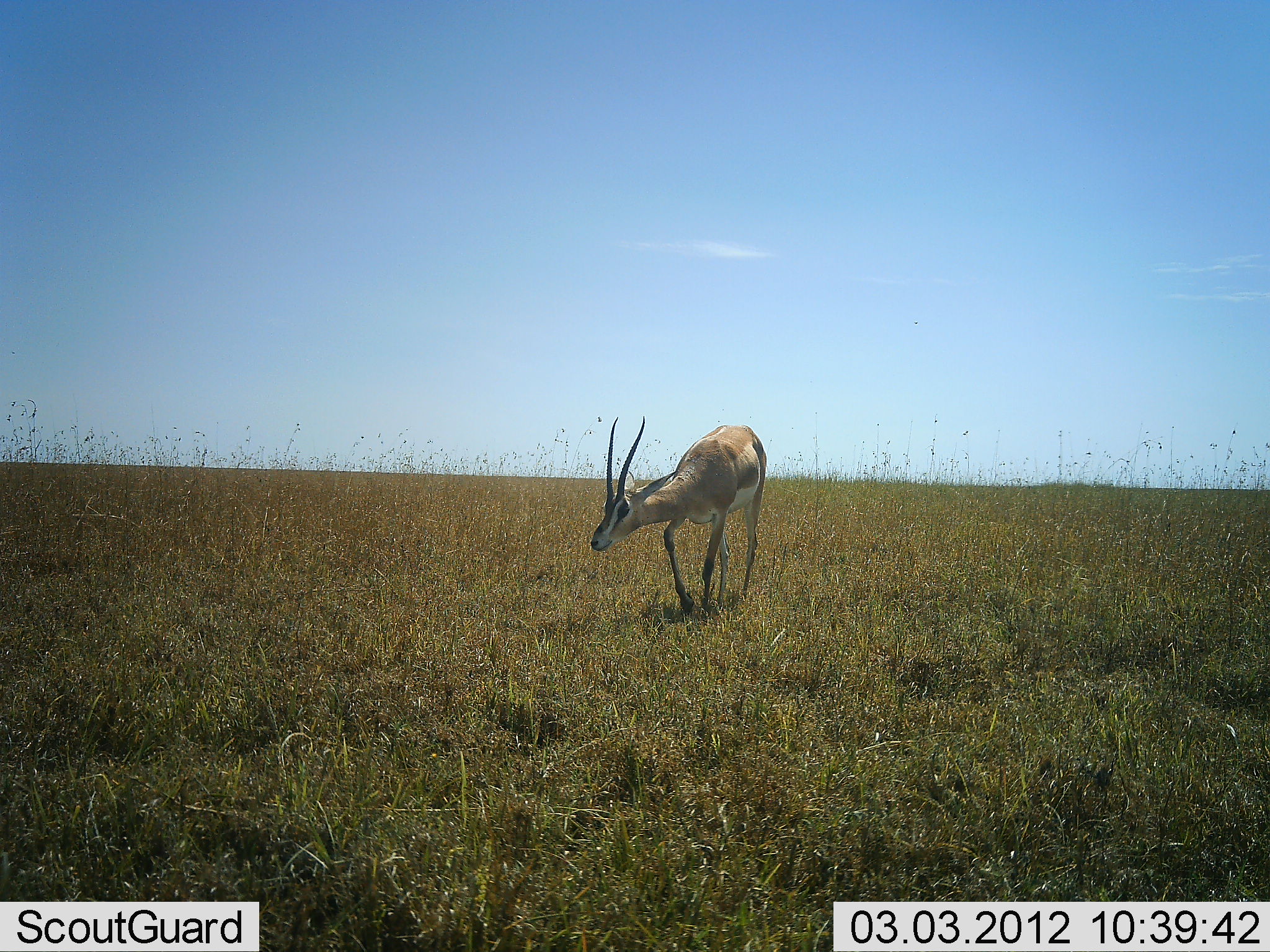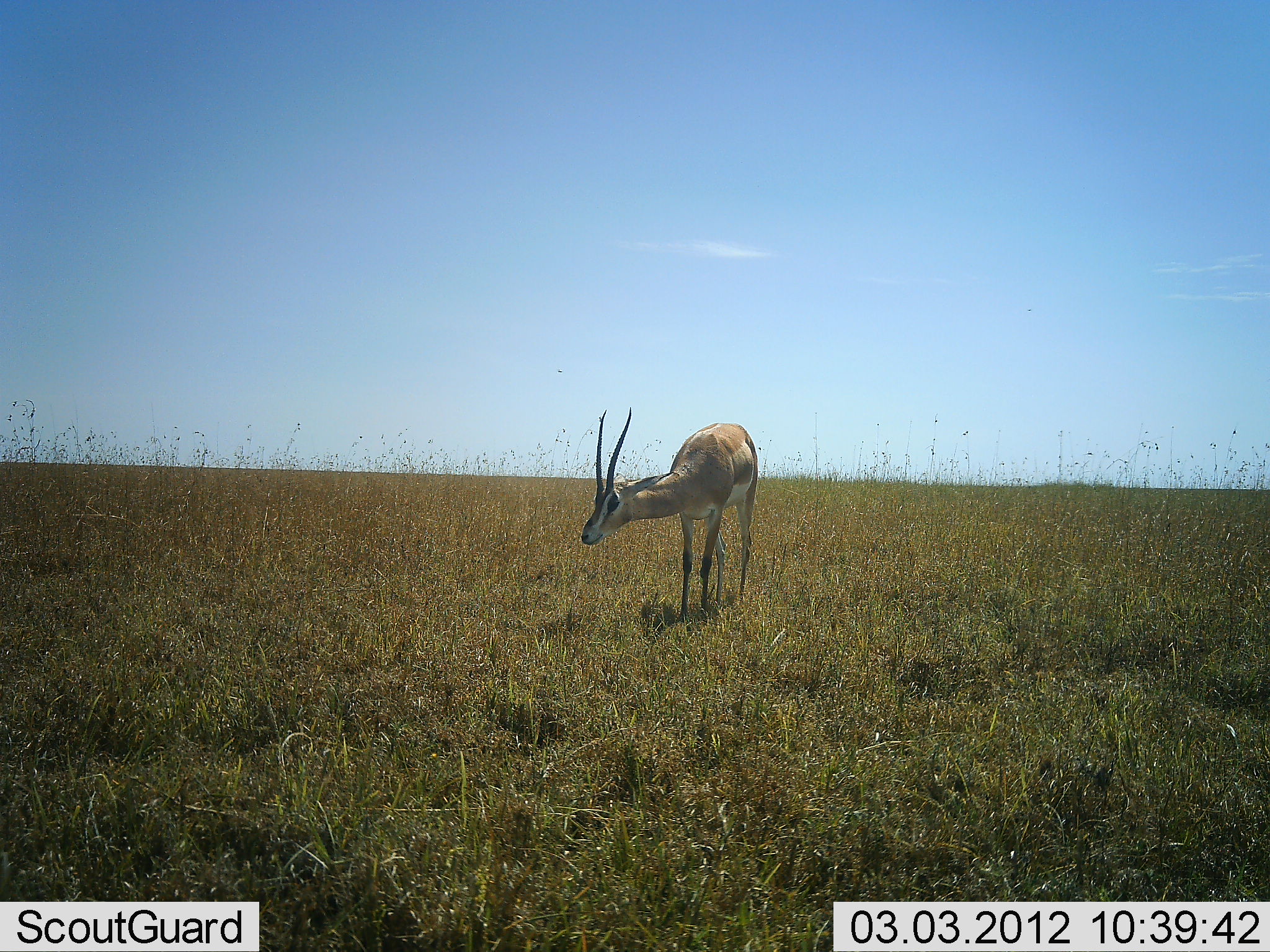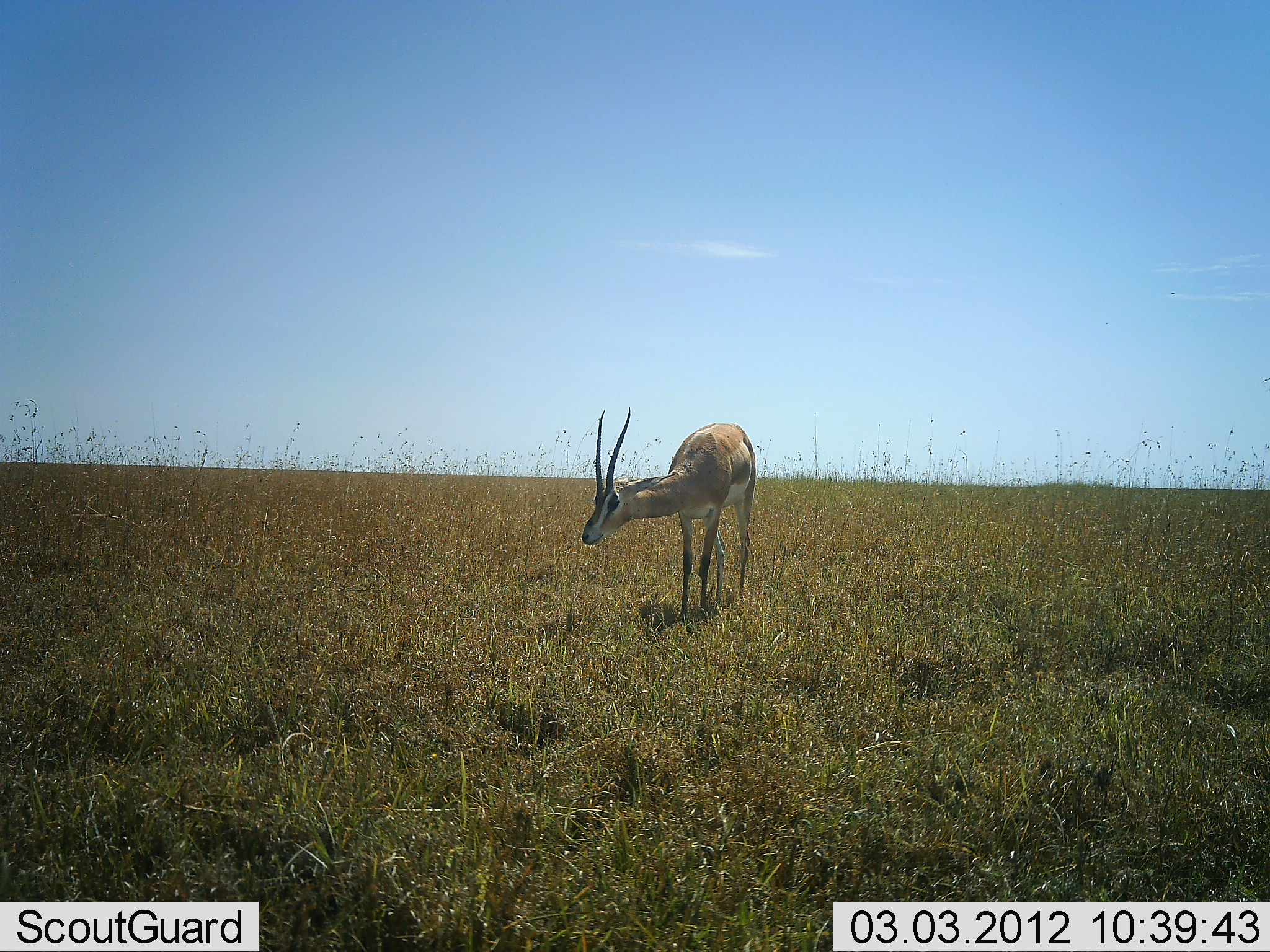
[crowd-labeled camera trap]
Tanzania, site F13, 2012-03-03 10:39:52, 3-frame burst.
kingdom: Animalia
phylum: Chordata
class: Mammalia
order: Artiodactyla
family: Bovidae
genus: Nanger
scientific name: Nanger granti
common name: grant's gazelle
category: gazellegrants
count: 1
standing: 91%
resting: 3%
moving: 9%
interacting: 6%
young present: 0%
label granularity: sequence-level